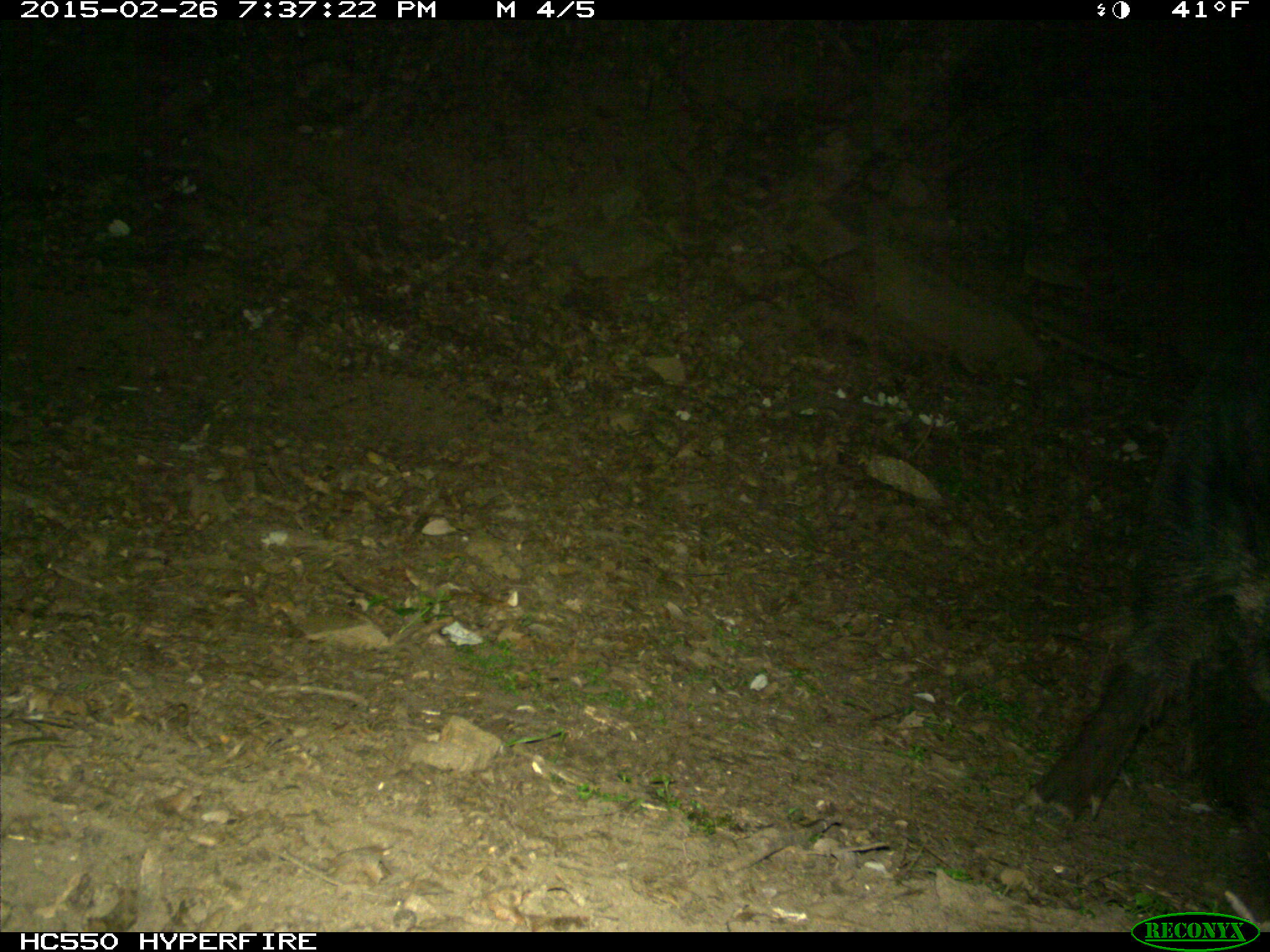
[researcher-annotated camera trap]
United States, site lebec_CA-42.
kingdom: Animalia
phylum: Chordata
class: Mammalia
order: Artiodactyla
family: Suidae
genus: Sus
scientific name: Sus scrofa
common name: wild boar